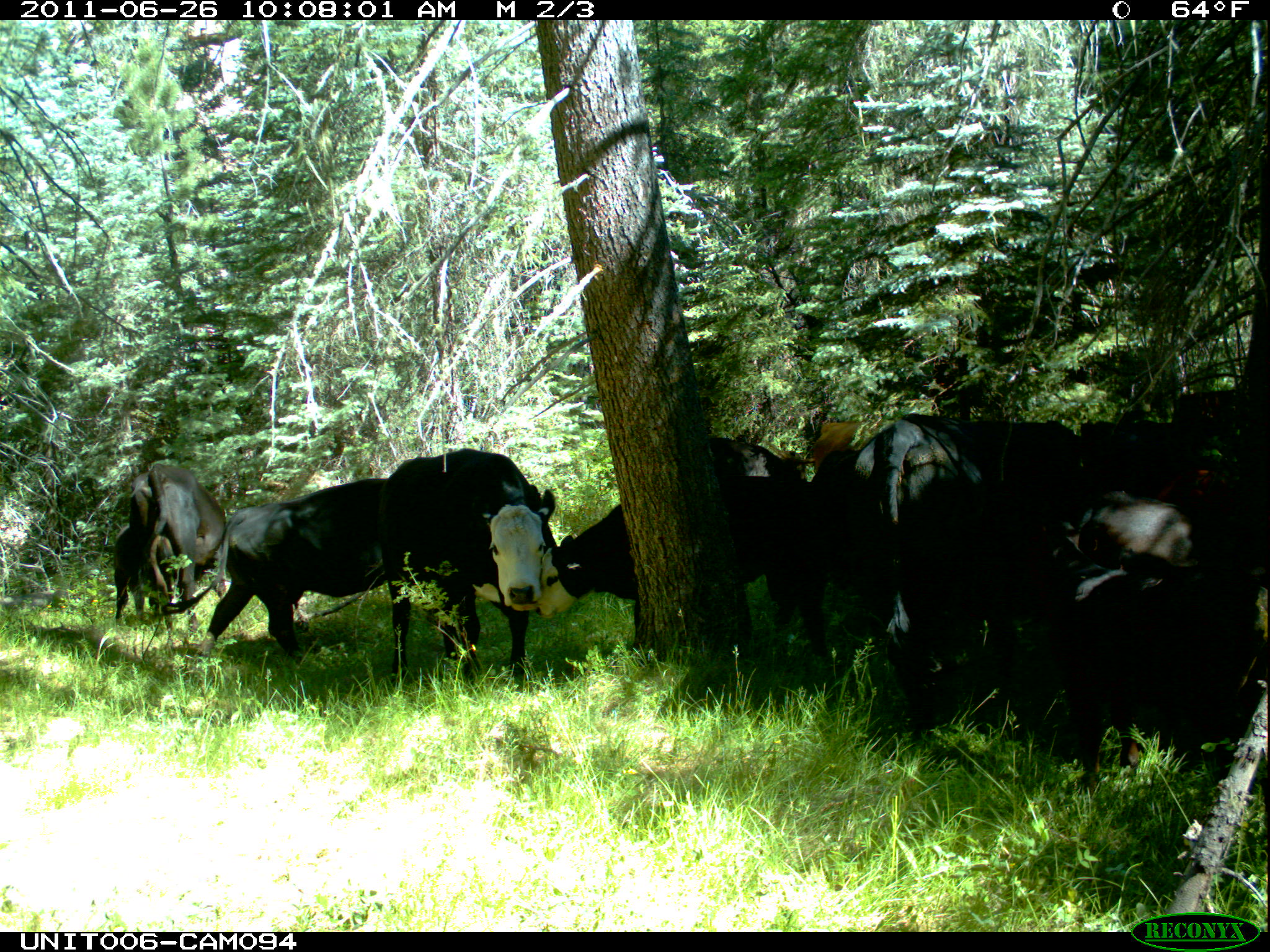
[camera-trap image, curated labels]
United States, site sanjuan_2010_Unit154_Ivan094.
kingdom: Animalia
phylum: Chordata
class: Mammalia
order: Artiodactyla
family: Bovidae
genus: Bos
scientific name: Bos taurus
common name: domestic cow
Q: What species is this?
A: Bos taurus (domestic cow).